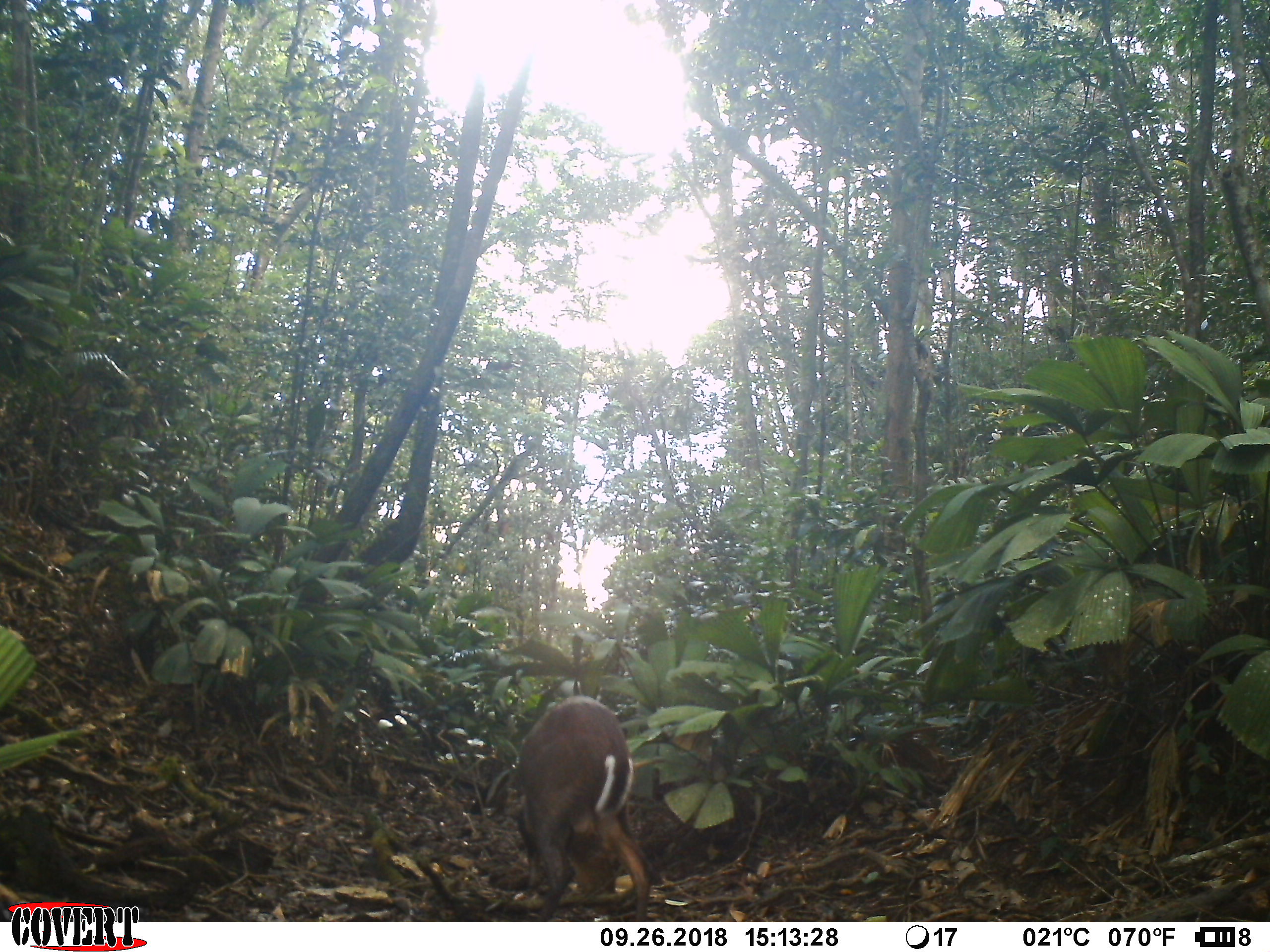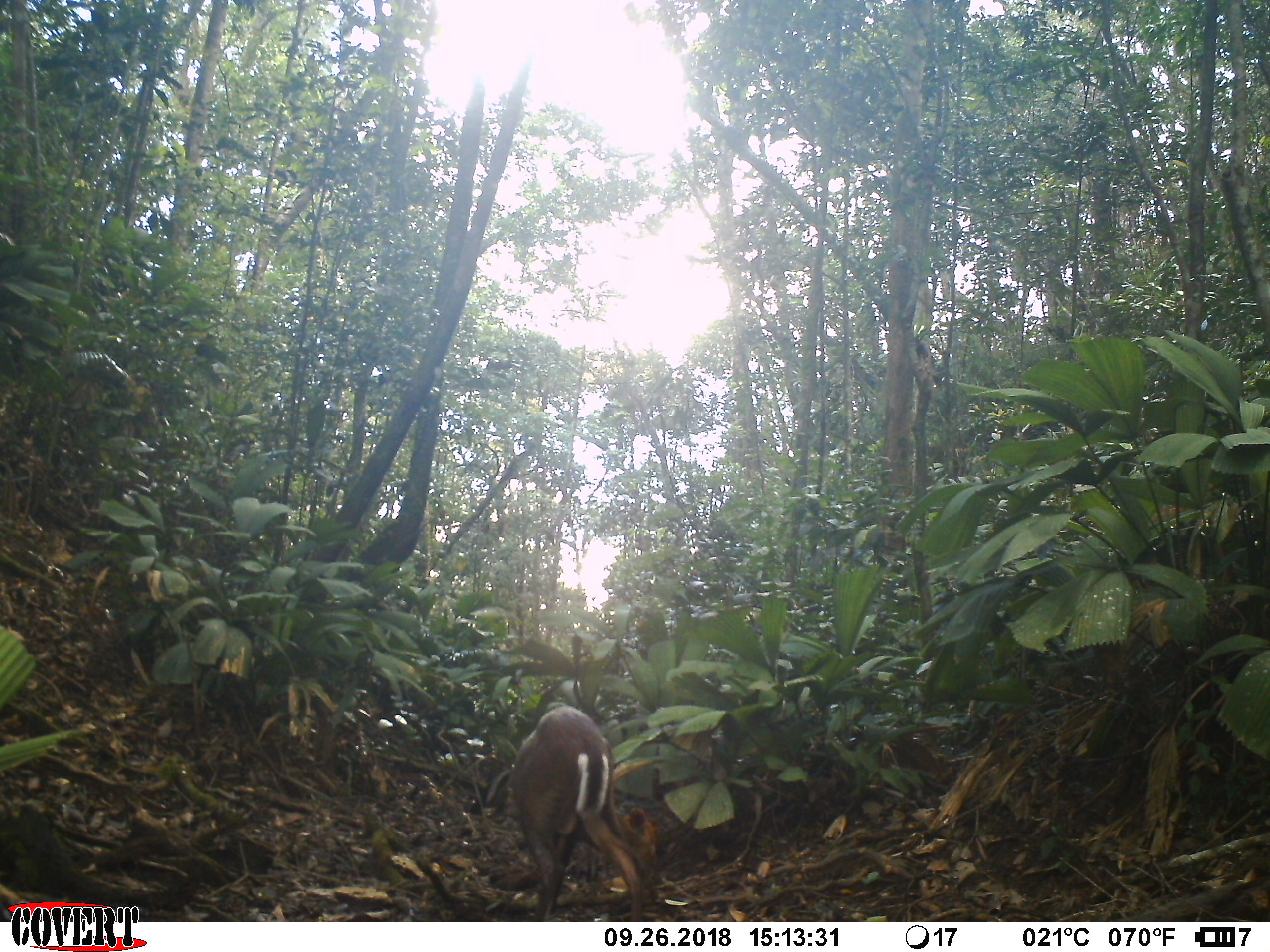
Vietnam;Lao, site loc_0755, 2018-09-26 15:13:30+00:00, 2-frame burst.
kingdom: Animalia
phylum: Chordata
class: Mammalia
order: Artiodactyla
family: Cervidae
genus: Muntiacus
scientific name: Muntiacus rooseveltorum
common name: roosevelt's muntjac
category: roosevelts muntjac group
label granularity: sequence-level